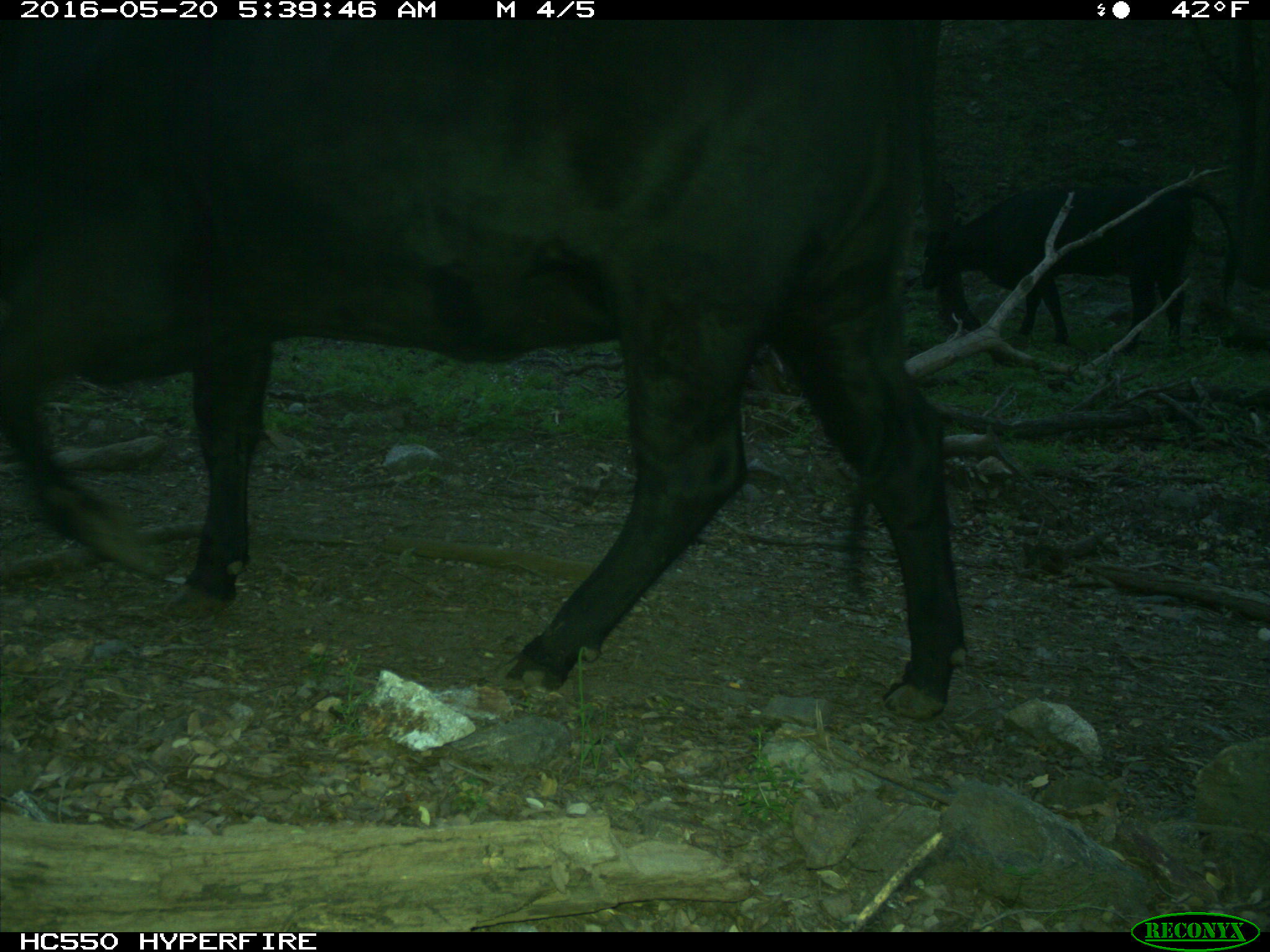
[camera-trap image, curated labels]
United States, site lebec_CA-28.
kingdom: Animalia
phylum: Chordata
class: Mammalia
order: Artiodactyla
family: Bovidae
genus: Bos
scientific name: Bos taurus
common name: domestic cow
Bos taurus (domestic cow).